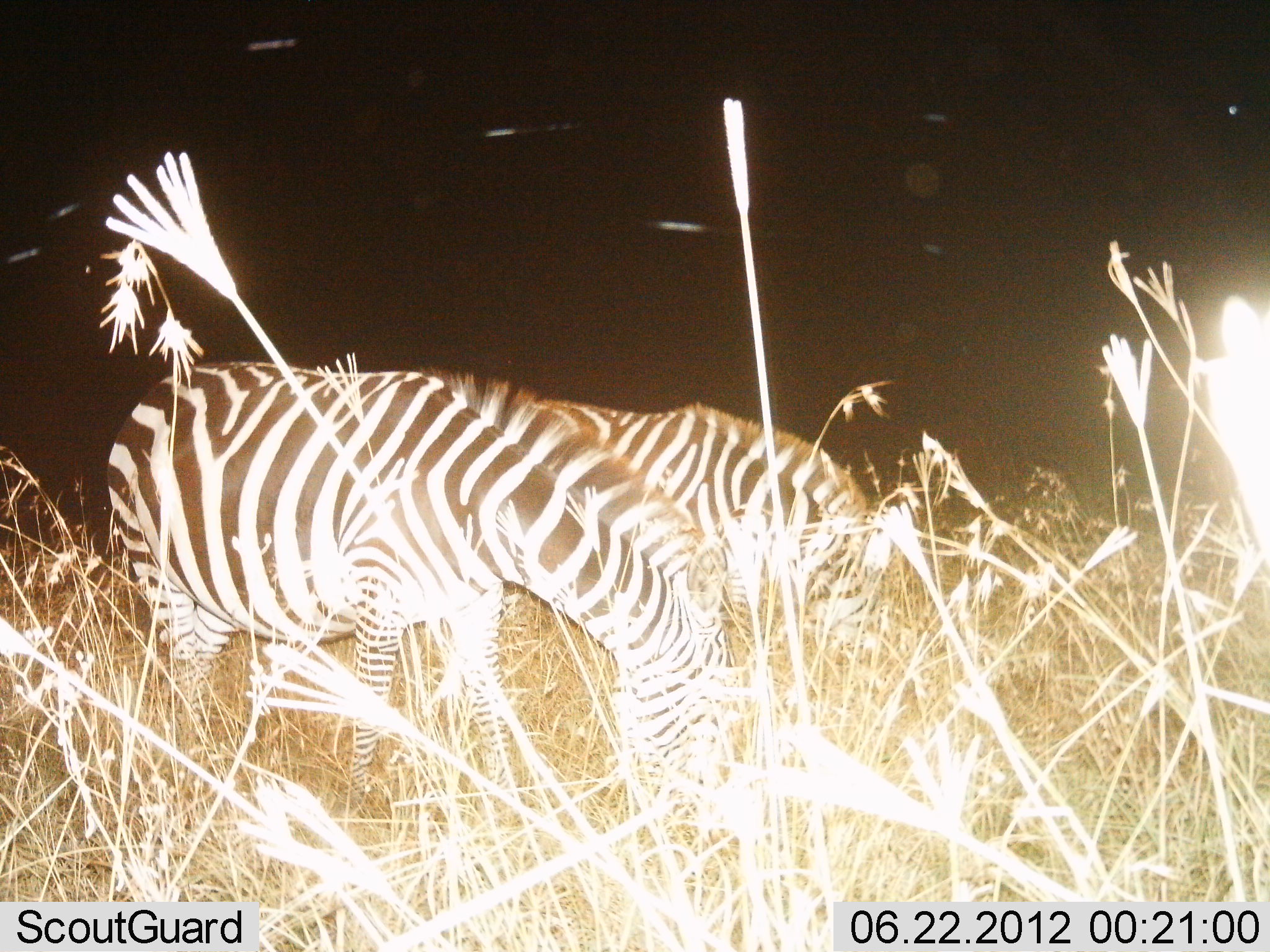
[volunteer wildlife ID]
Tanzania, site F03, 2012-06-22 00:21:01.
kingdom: Animalia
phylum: Chordata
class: Mammalia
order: Perissodactyla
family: Equidae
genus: Equus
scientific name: Equus quagga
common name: plains zebra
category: zebra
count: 2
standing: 10%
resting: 0%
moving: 0%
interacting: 0%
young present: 0%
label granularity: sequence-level